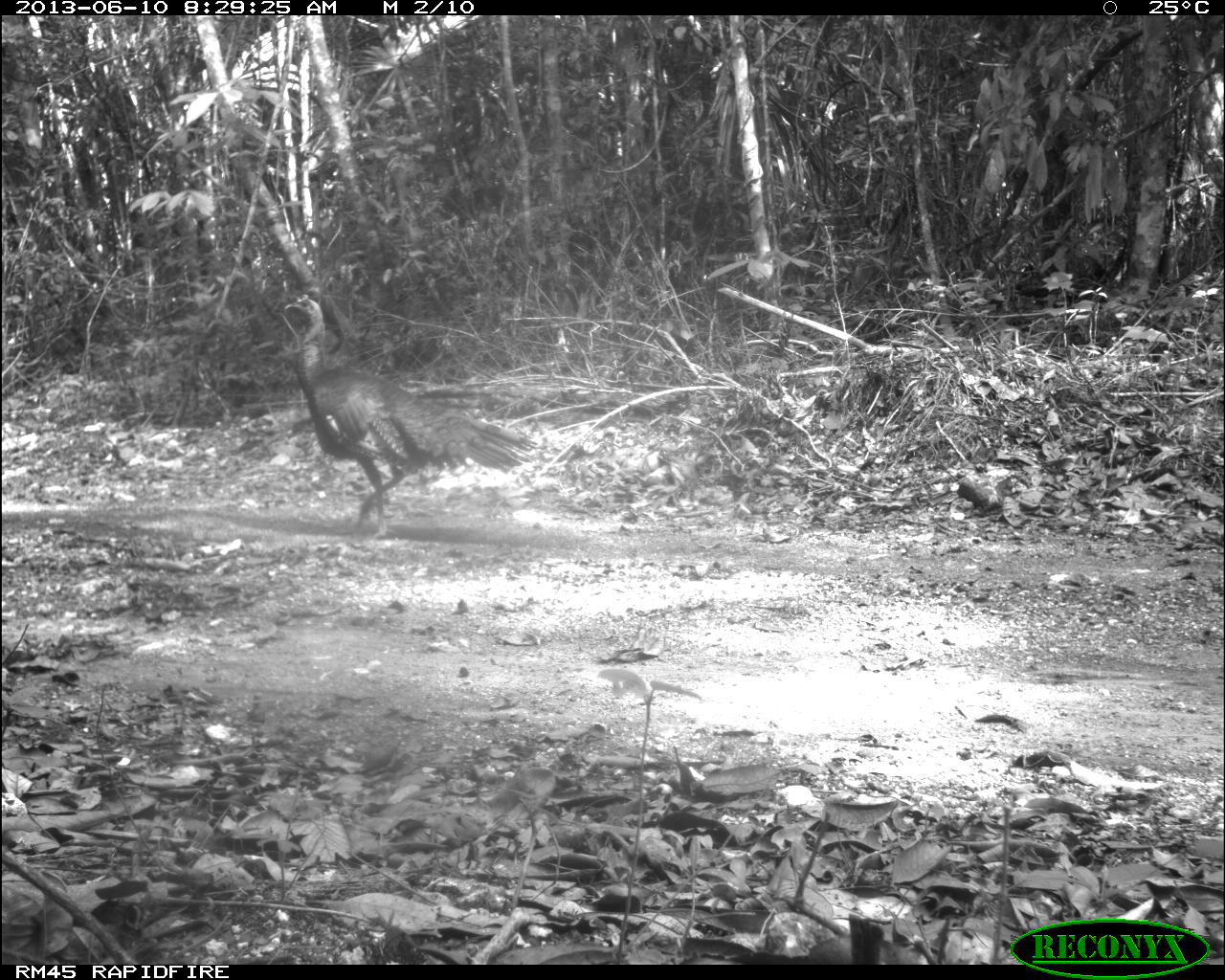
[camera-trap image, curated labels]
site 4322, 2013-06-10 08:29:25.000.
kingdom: Animalia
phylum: Chordata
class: Aves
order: Galliformes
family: Phasianidae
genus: Meleagris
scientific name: Meleagris ocellata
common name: ocellated turkey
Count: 1.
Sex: male.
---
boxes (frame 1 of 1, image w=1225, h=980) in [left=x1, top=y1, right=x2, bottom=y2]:
meleagris ocellata: [left=282, top=291, right=542, bottom=535]